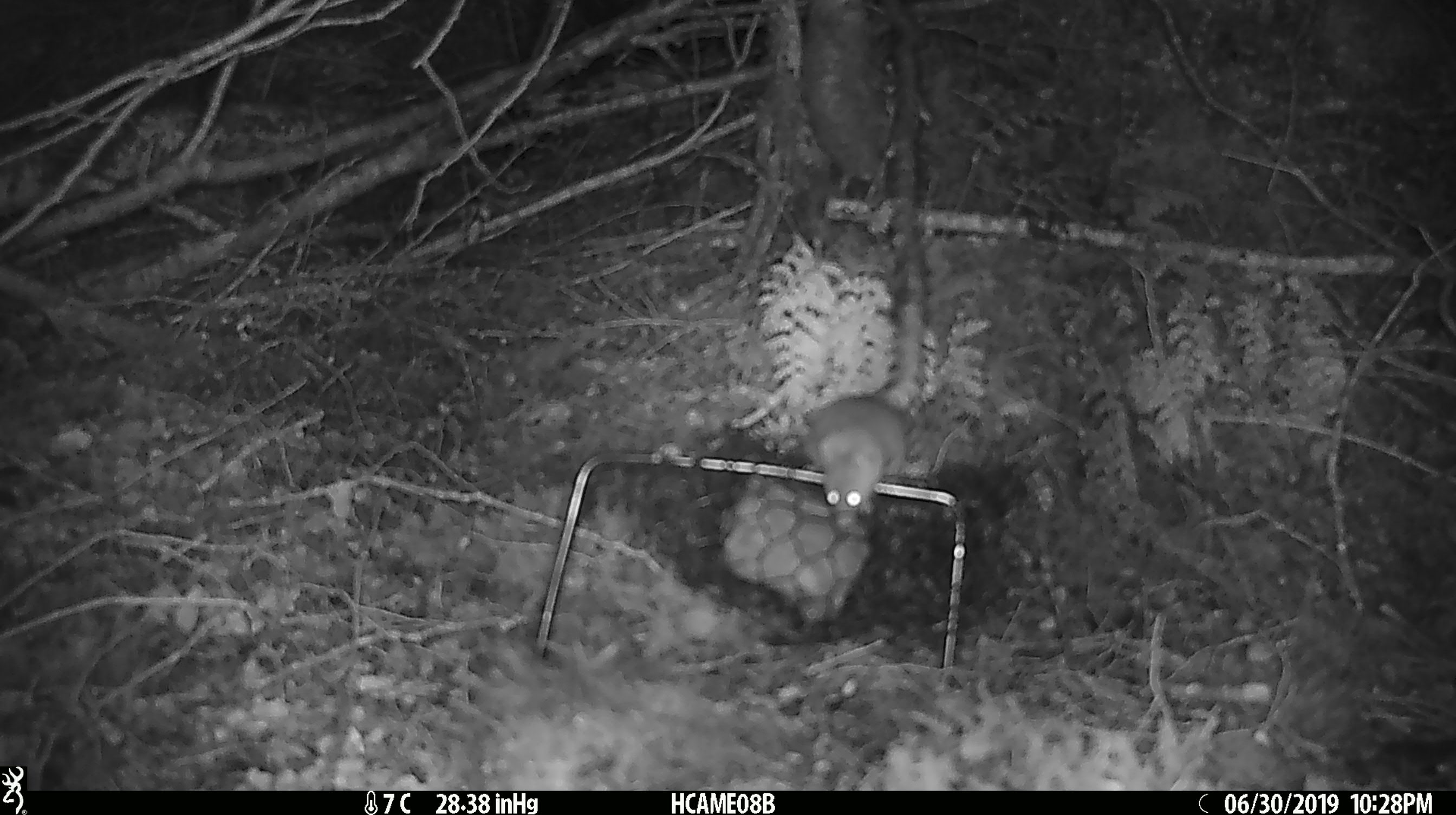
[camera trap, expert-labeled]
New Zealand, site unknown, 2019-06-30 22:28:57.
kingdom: Animalia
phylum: Chordata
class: Mammalia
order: Rodentia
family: Muridae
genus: Mus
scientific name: Mus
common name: mouse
Mouse (Mus).